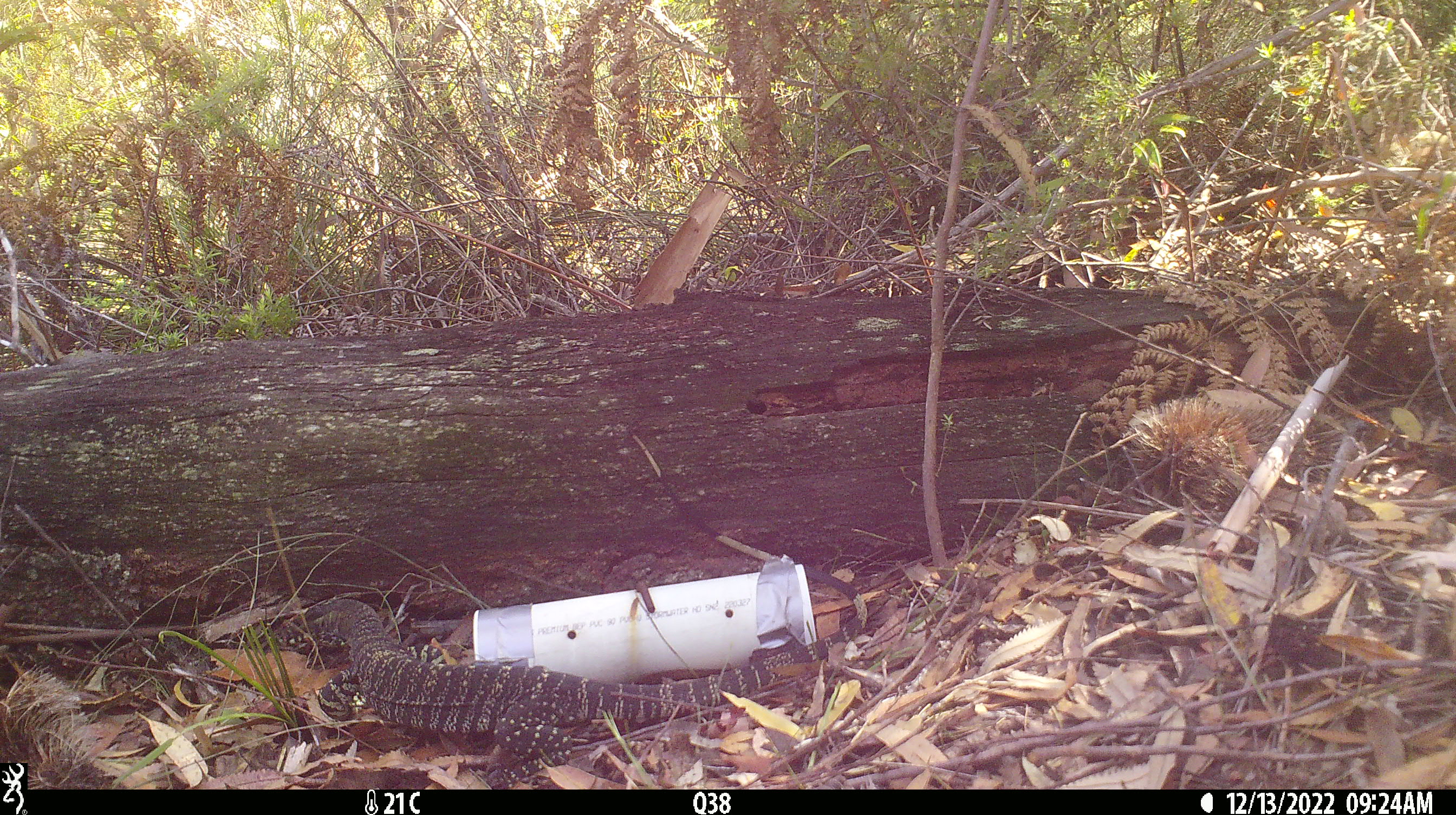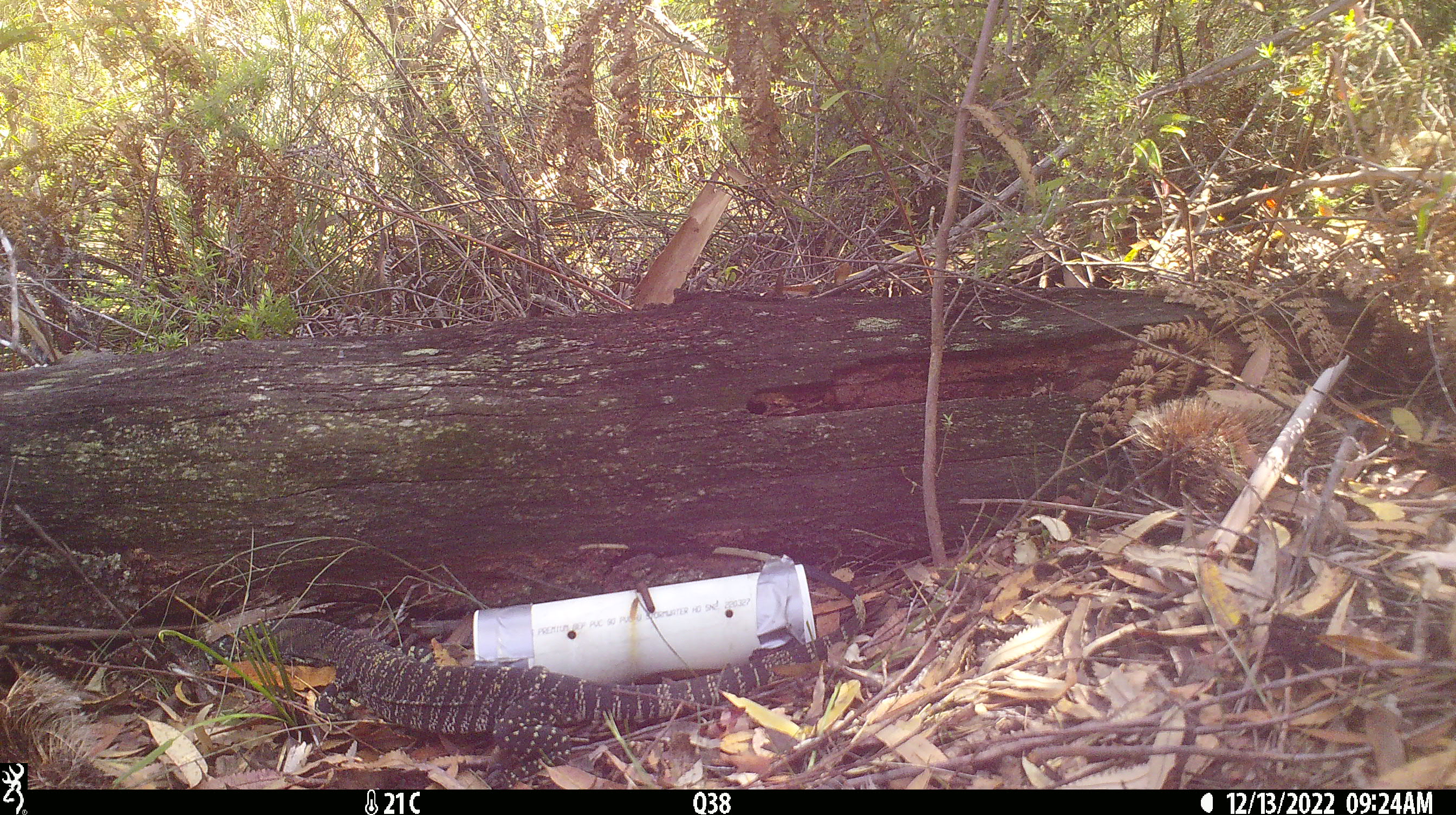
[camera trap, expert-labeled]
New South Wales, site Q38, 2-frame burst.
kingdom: Animalia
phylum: Chordata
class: Reptilia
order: Squamata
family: Varanidae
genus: Varanus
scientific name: Varanus varius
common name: lace monitor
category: goanna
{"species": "goanna (lace monitor) (Varanus varius)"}